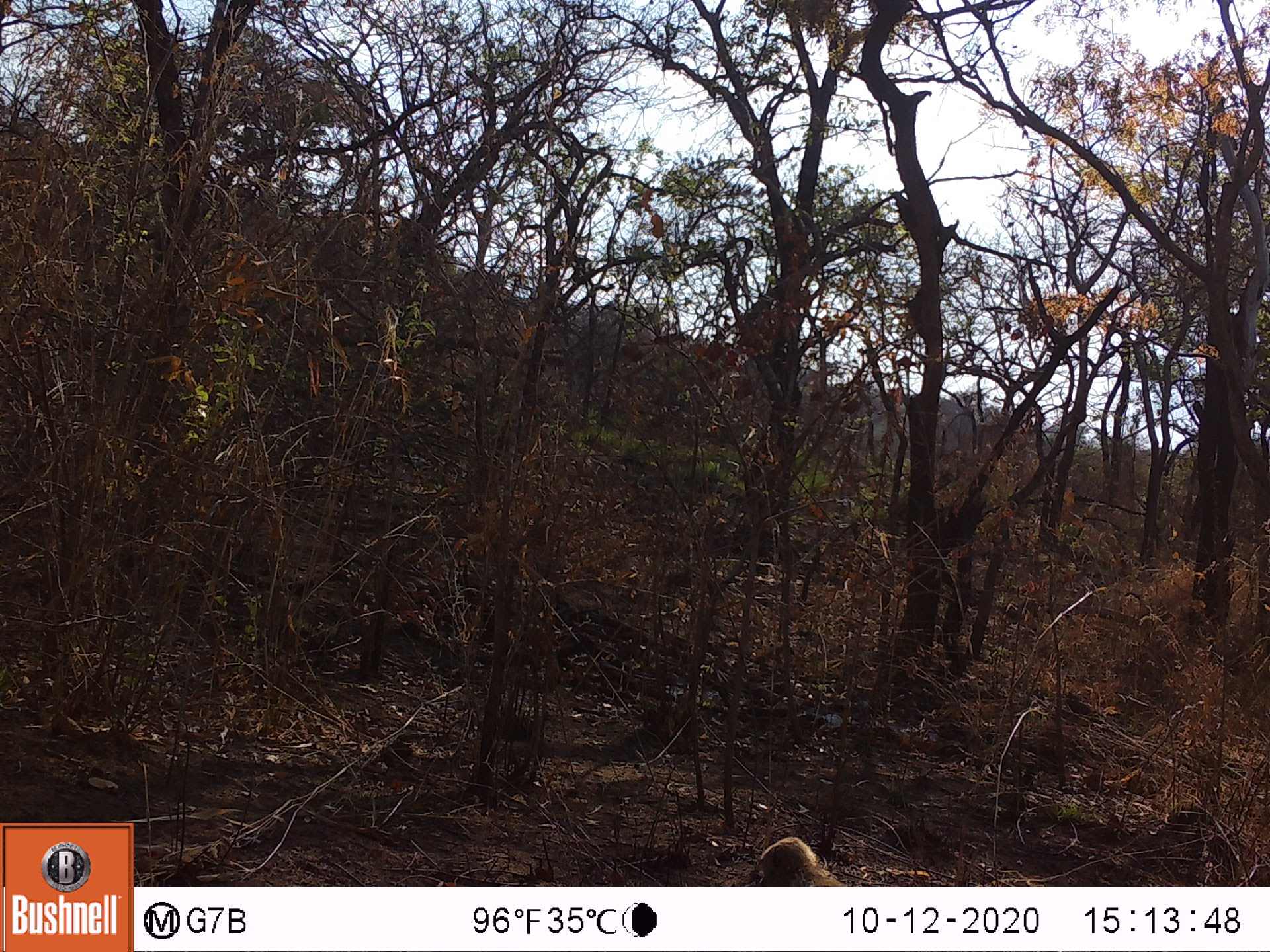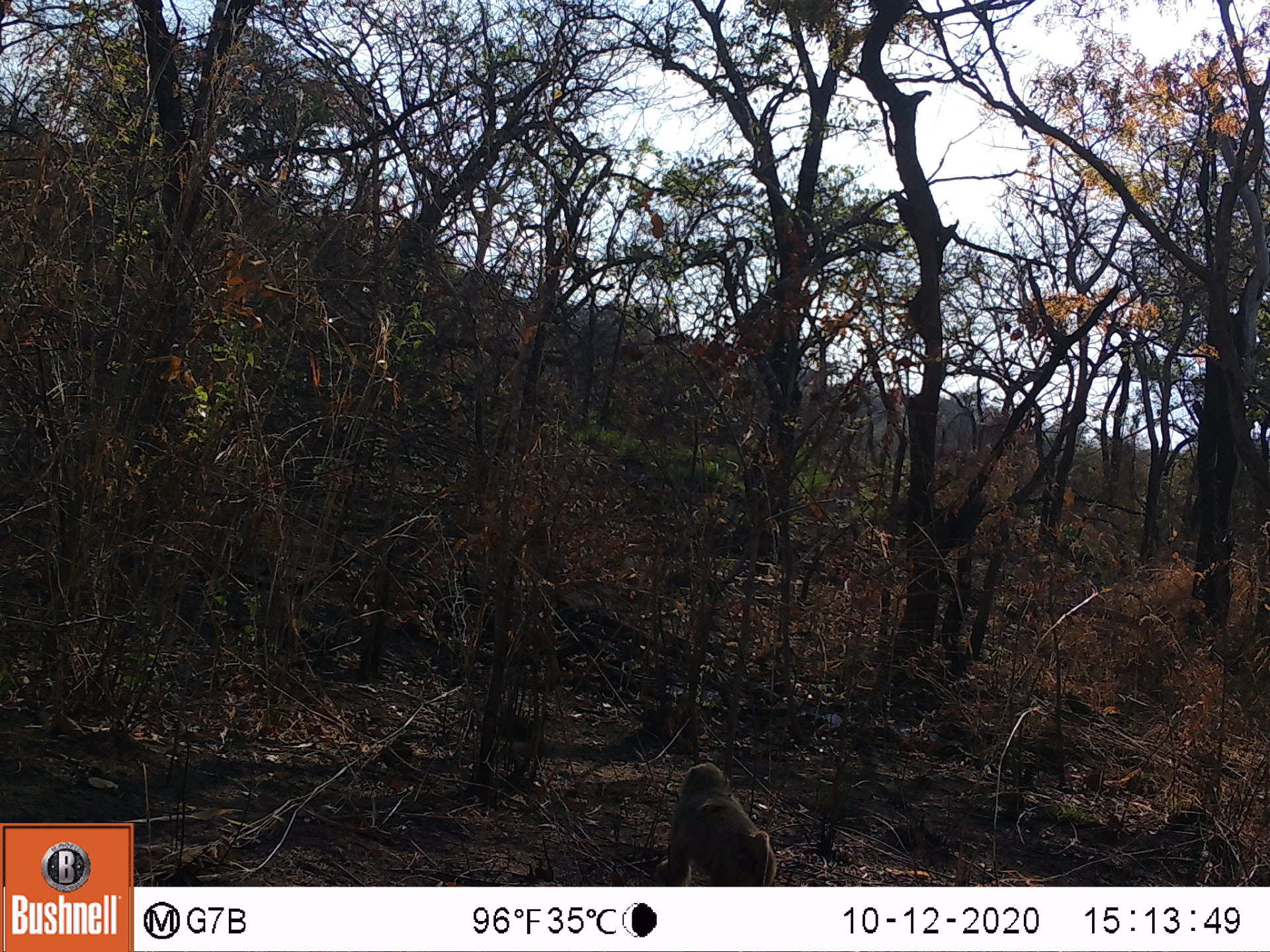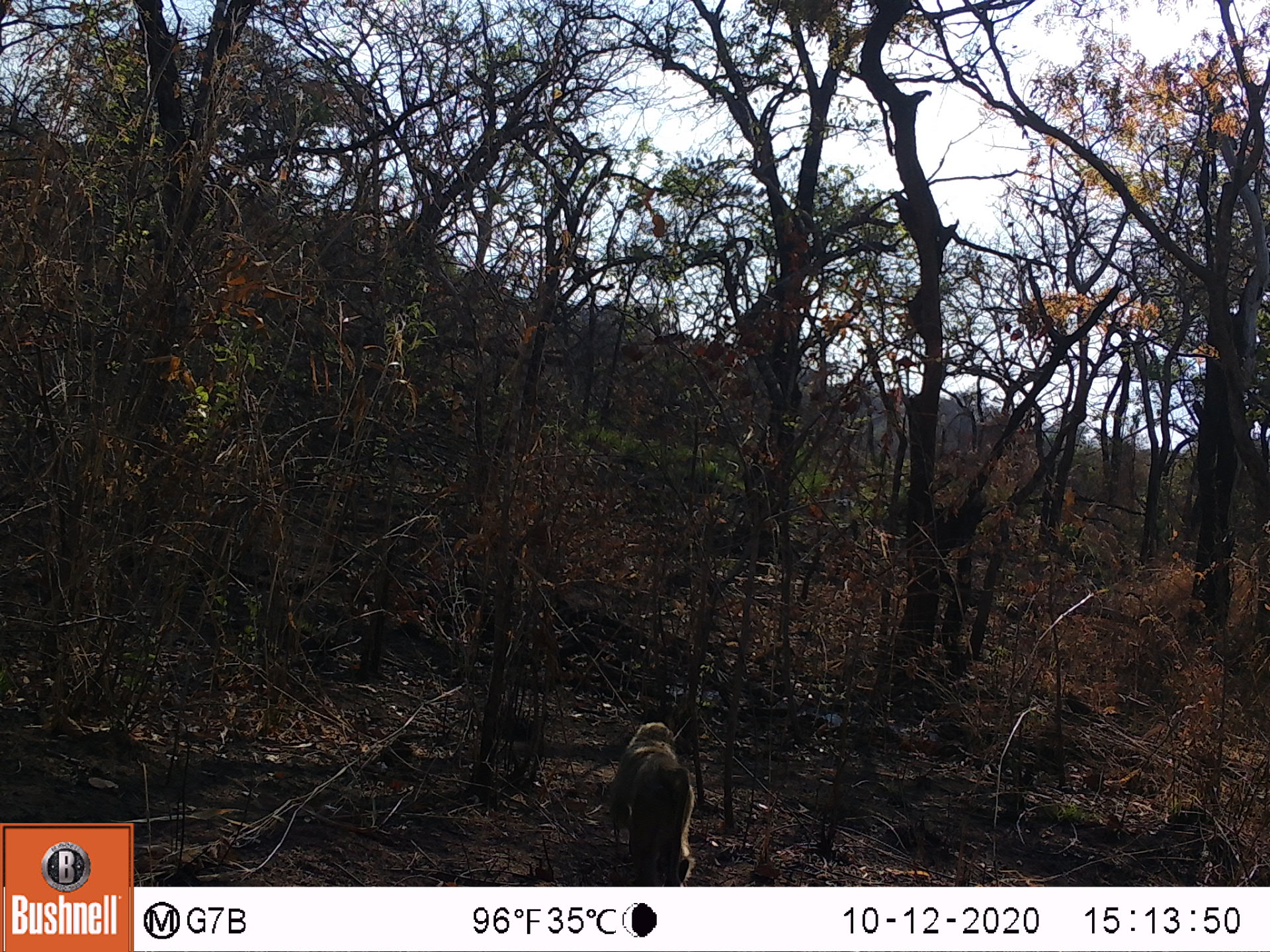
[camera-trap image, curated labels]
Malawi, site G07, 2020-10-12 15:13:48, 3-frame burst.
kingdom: Animalia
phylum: Chordata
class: Mammalia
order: Primates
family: Cercopithecidae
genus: Papio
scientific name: Papio cynocephalus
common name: yellow baboon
Yellow baboon (Papio cynocephalus), count 1.